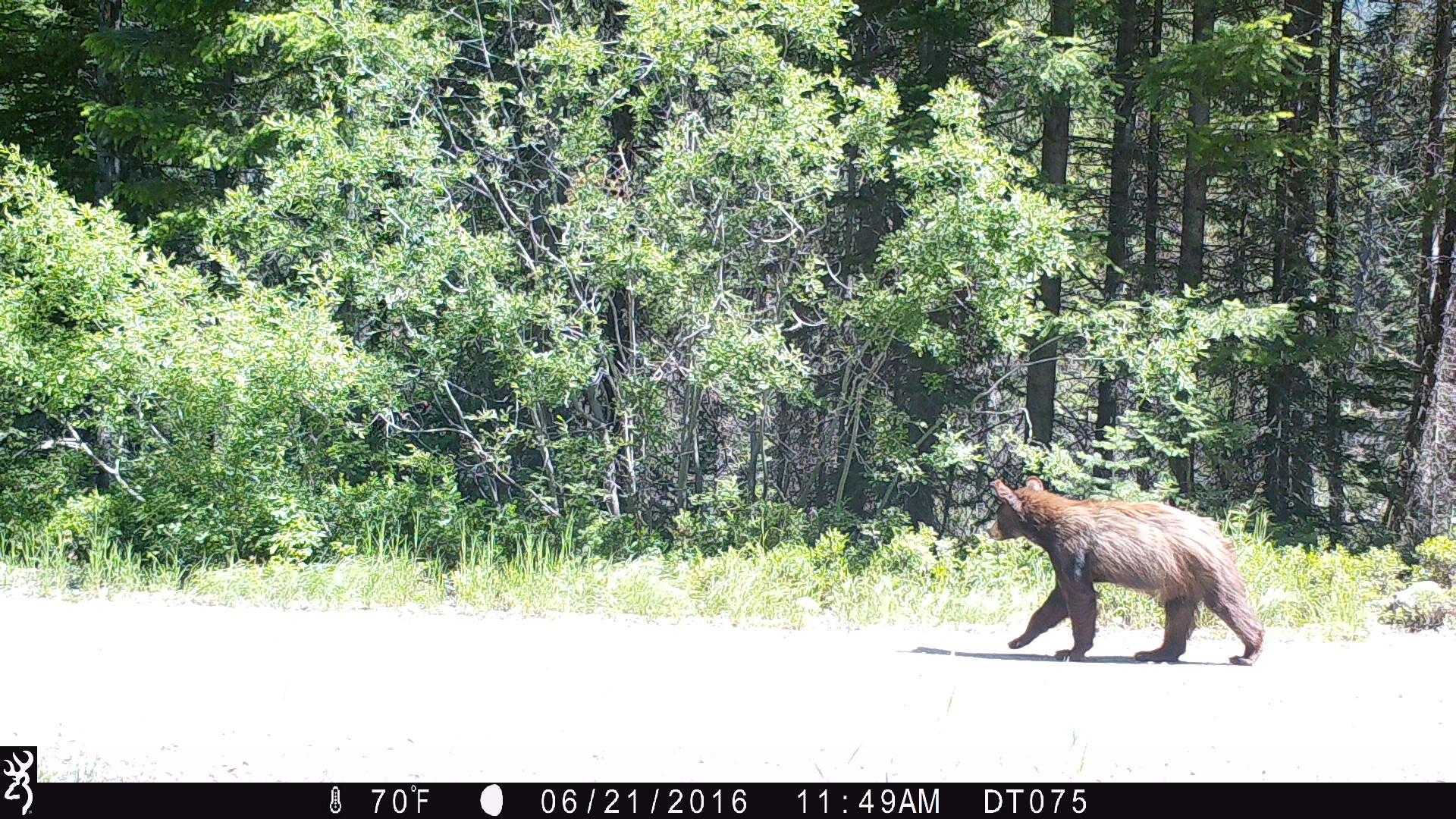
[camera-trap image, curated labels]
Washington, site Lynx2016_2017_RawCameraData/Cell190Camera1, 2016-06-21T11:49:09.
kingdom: Animalia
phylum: Chordata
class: Mammalia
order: Carnivora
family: Ursidae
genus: Ursus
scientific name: Ursus americanus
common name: american black bear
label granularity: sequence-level